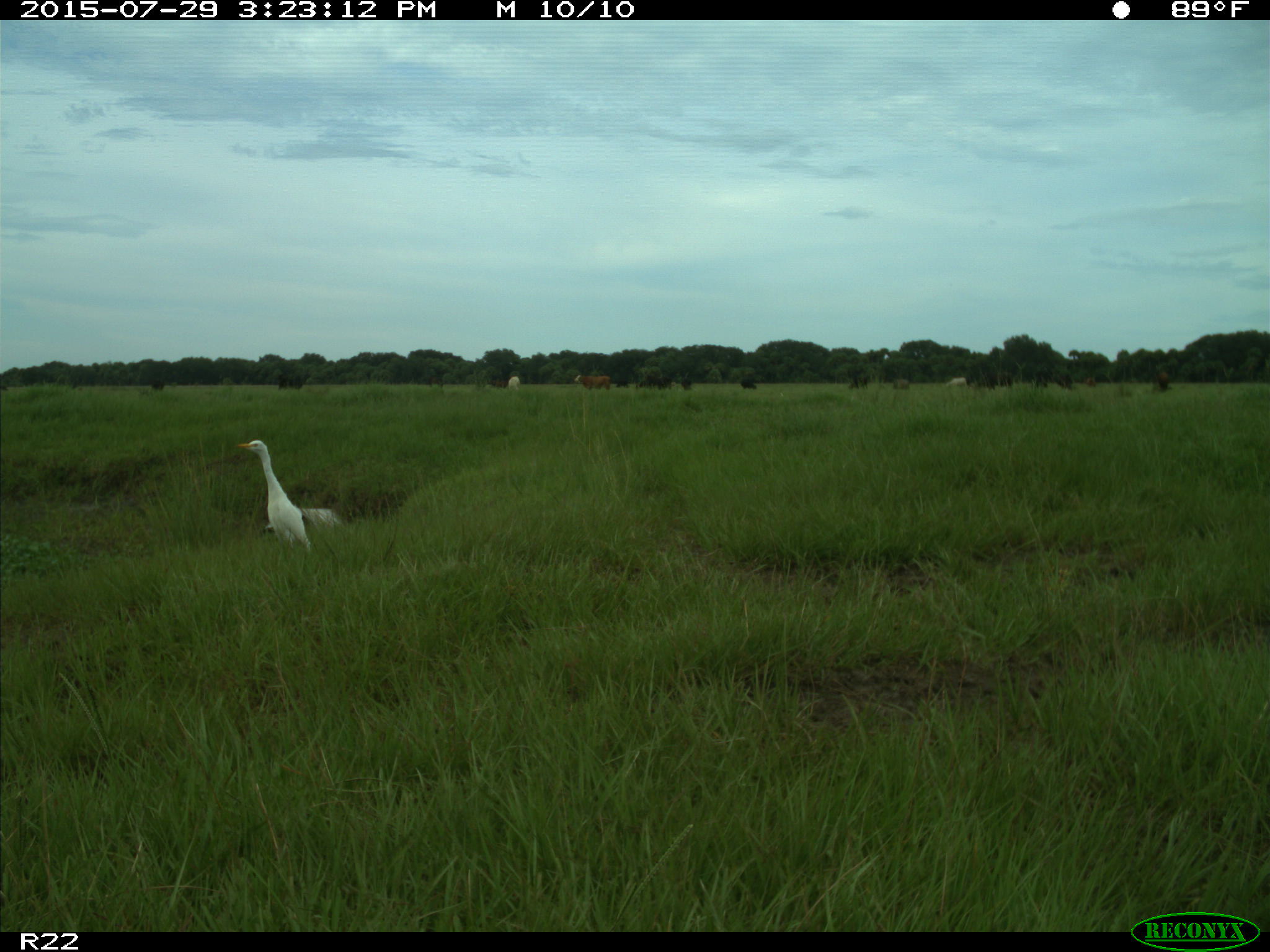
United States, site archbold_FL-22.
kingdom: Animalia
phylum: Chordata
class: Mammalia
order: Artiodactyla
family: Bovidae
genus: Bos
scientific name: Bos taurus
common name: domestic cow